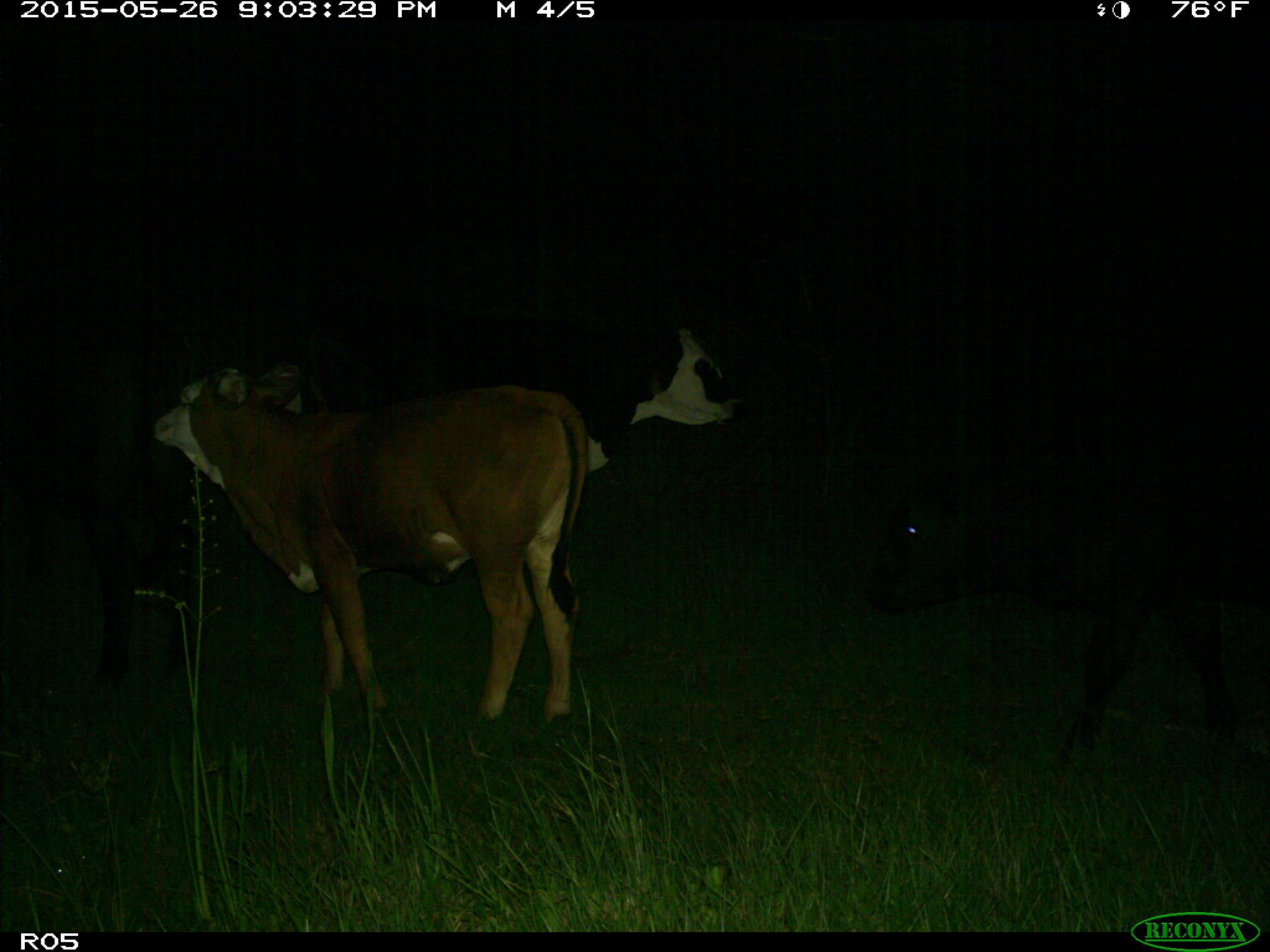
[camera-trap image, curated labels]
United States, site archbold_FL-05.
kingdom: Animalia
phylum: Chordata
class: Mammalia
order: Artiodactyla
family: Bovidae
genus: Bos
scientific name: Bos taurus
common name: domestic cow